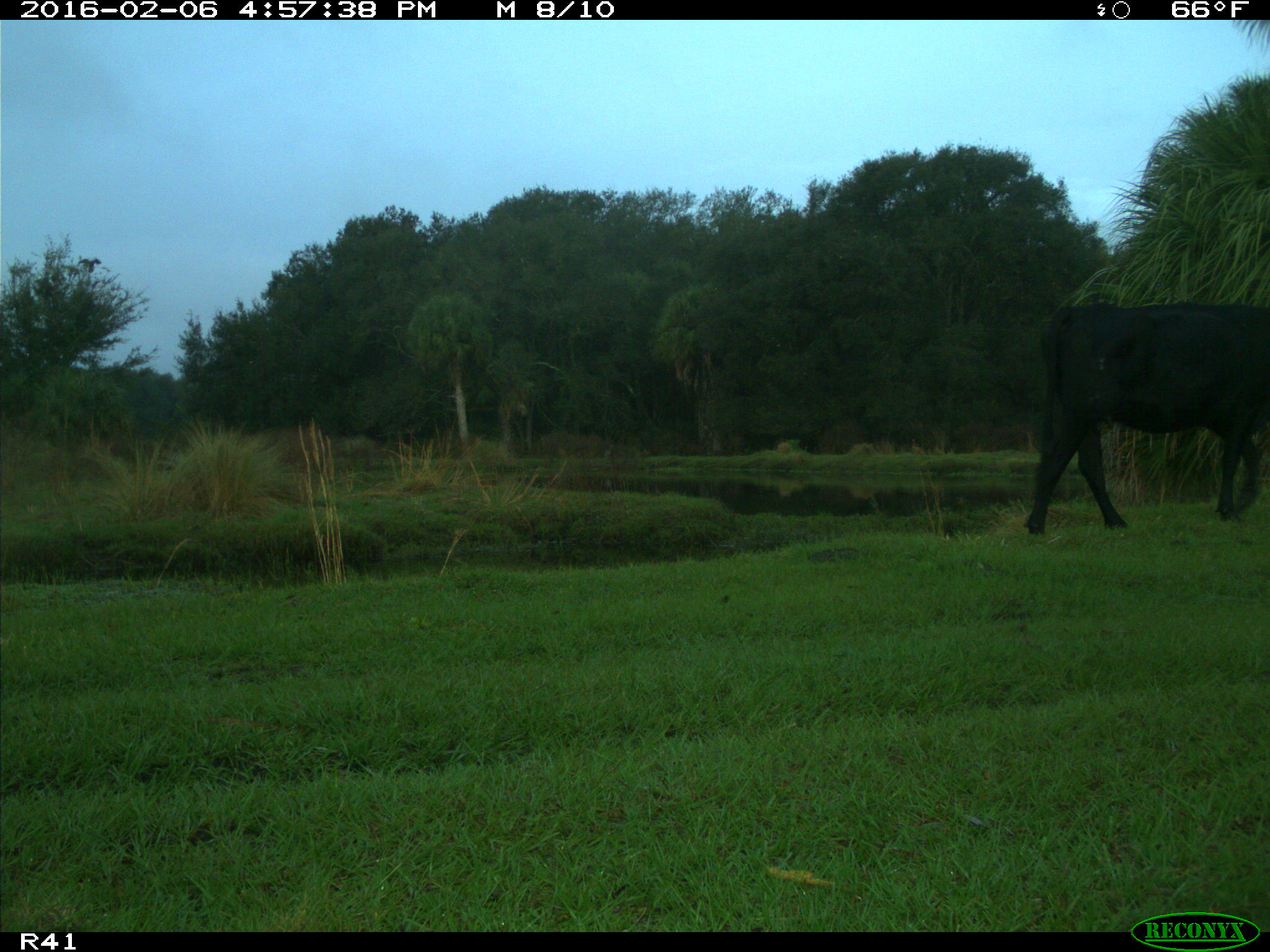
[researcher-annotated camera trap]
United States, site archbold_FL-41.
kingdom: Animalia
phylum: Chordata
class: Mammalia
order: Artiodactyla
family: Bovidae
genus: Bos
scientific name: Bos taurus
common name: domestic cow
Bos taurus (domestic cow).